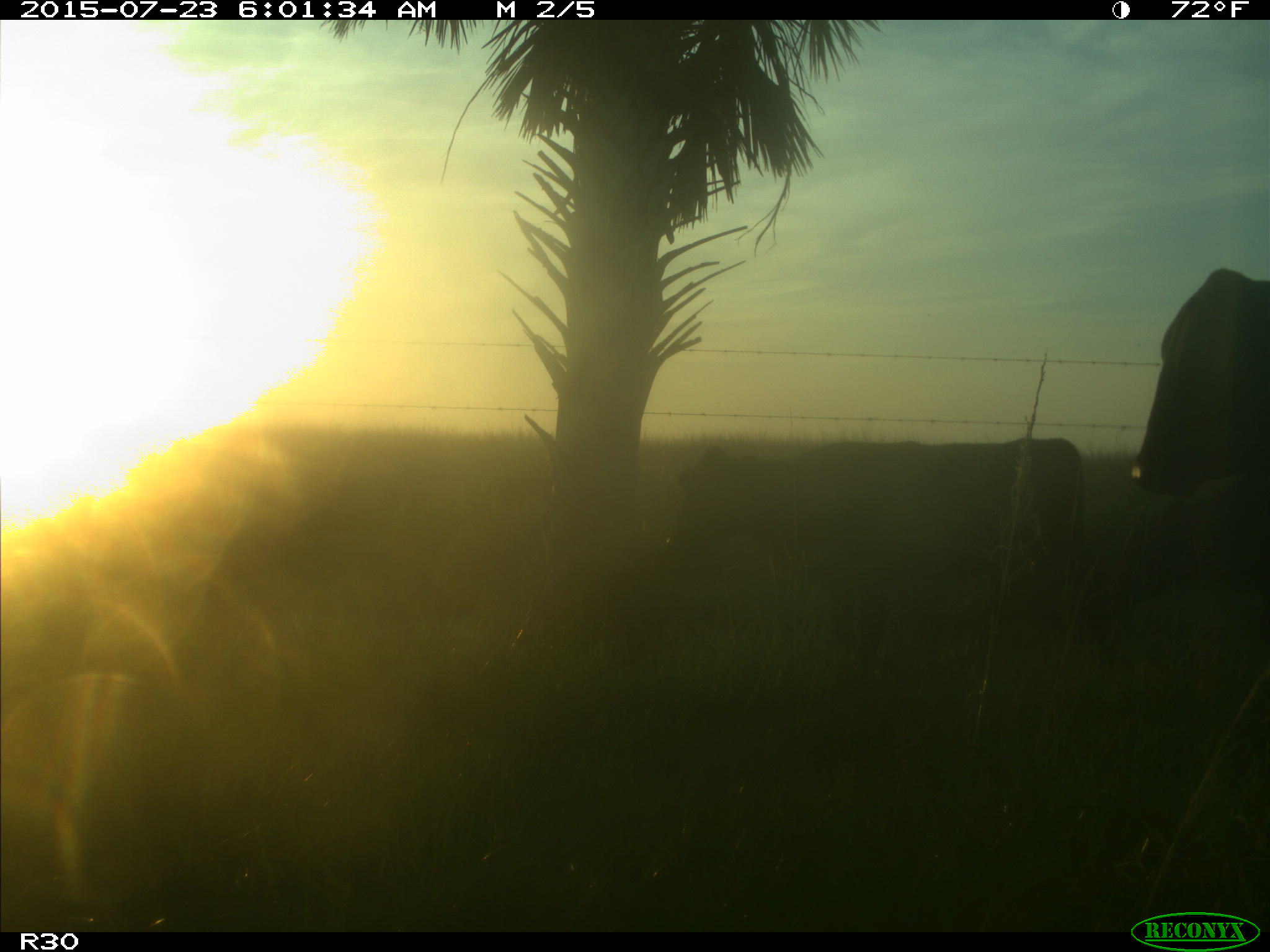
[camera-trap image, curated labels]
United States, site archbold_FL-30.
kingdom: Animalia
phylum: Chordata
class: Mammalia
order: Artiodactyla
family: Bovidae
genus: Bos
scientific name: Bos taurus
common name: domestic cow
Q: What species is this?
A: Bos taurus (domestic cow).